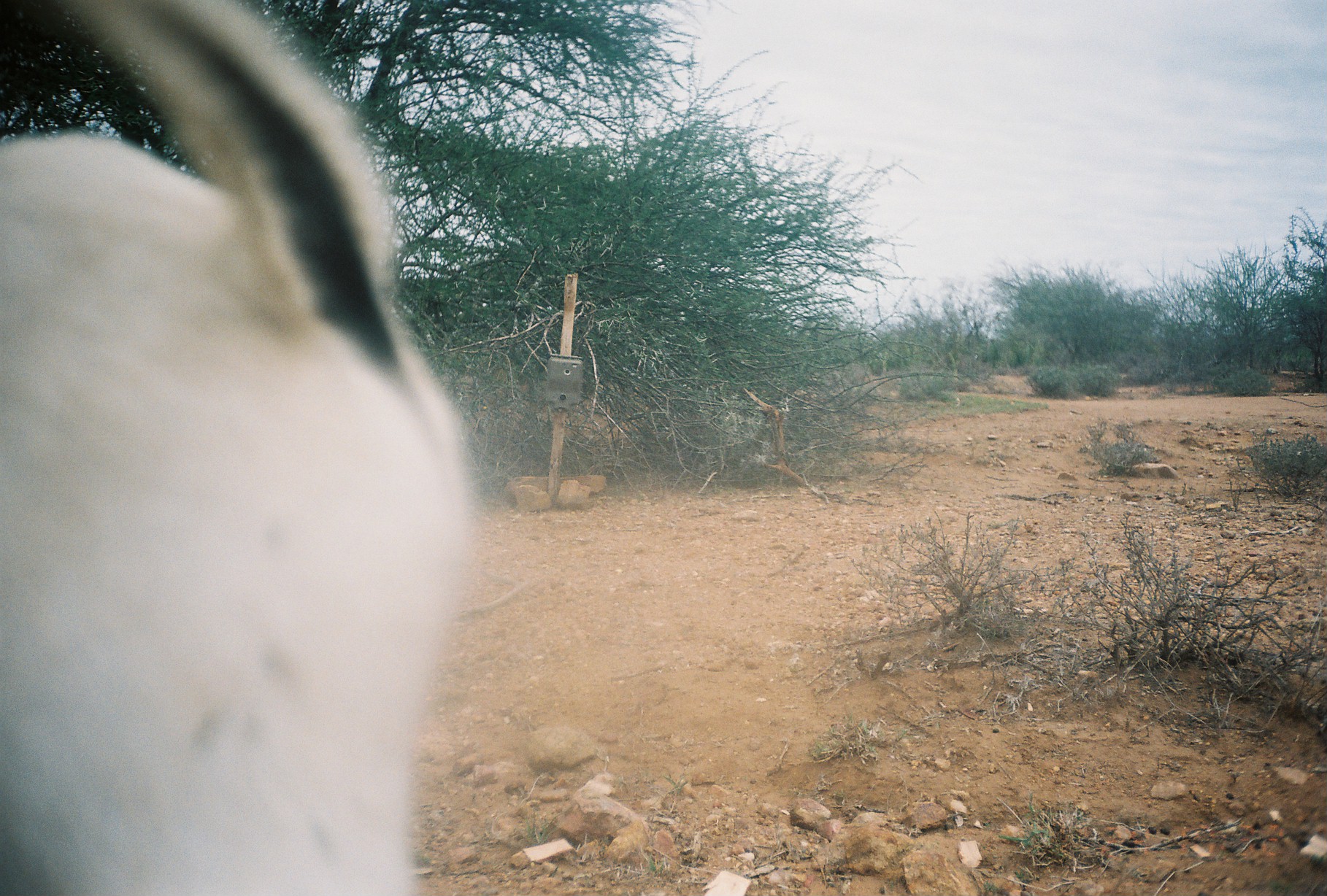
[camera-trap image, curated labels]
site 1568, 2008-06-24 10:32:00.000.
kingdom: Animalia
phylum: Chordata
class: Mammalia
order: Artiodactyla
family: Bovidae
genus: Capra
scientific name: Capra aegagrus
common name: wild goat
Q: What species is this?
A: Capra aegagrus (wild goat).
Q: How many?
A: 1.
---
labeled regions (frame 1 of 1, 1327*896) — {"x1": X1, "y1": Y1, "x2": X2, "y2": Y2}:
capra aegagrus: {"x1": 0, "y1": 0, "x2": 476, "y2": 886}